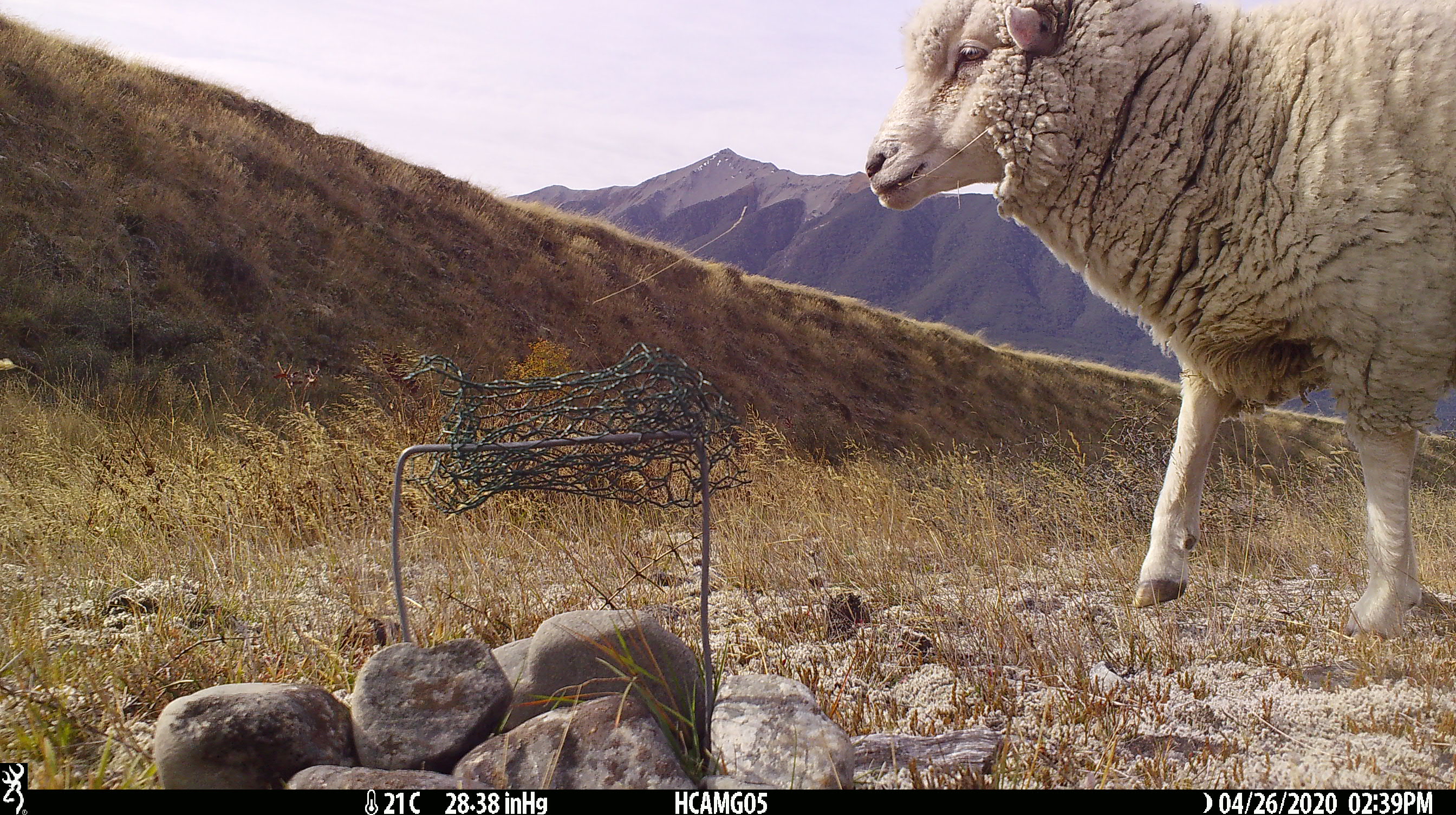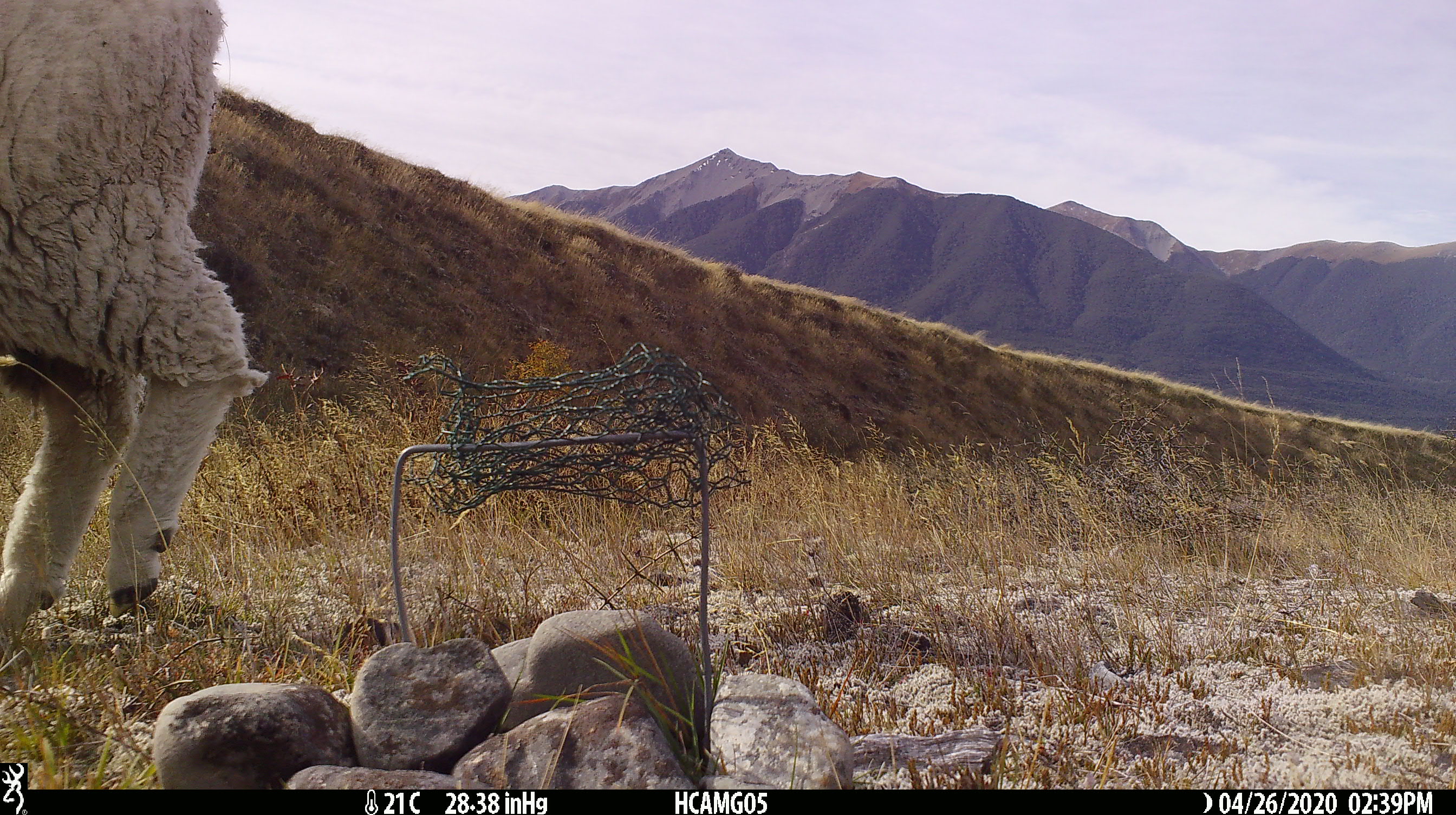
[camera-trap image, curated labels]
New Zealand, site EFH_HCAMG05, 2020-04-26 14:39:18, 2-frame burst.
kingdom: Animalia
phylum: Chordata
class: Mammalia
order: Artiodactyla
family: Bovidae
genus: Ovis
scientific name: Ovis aries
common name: domestic sheep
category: sheep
Sheep (domestic sheep) (Ovis aries).